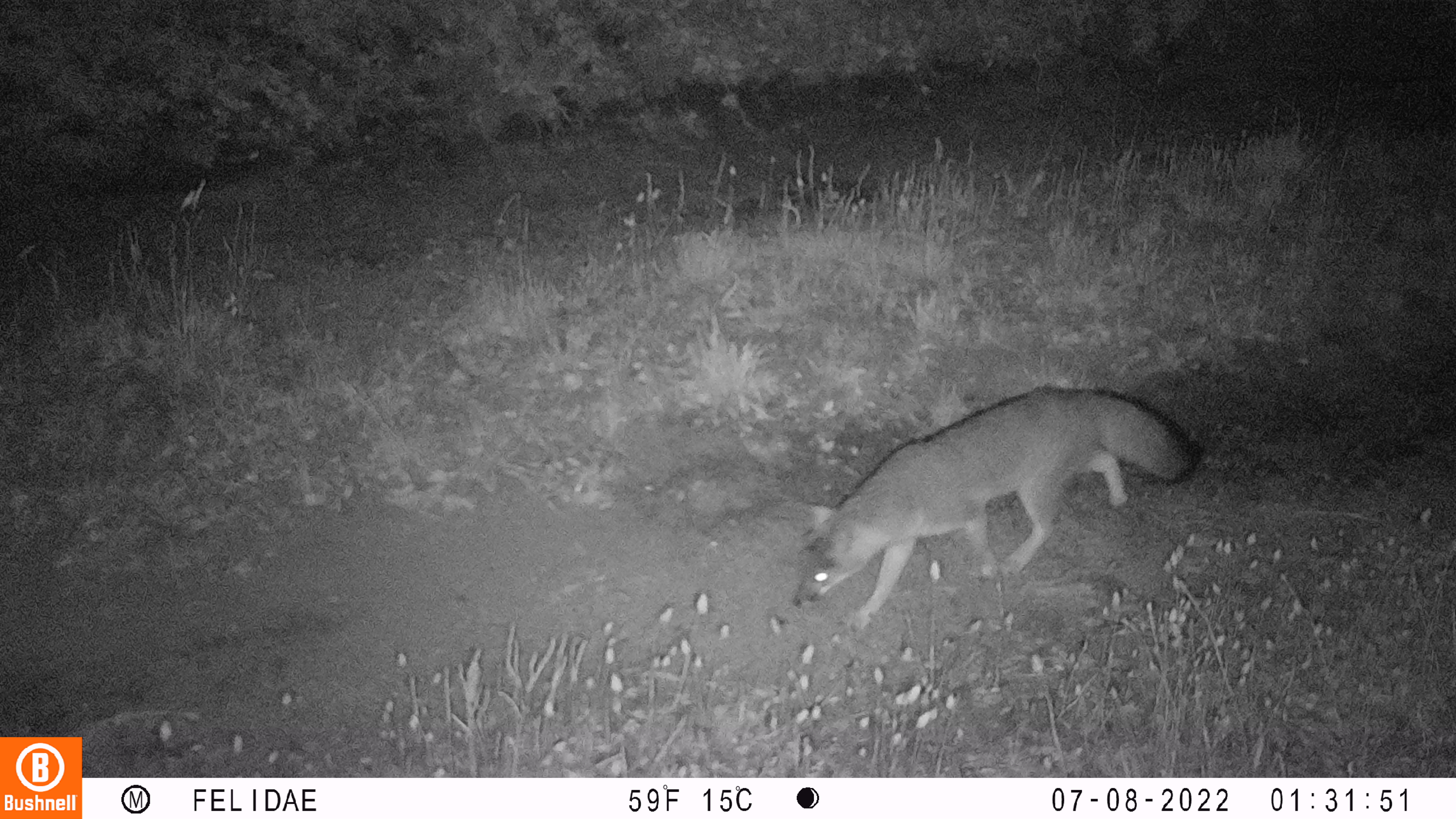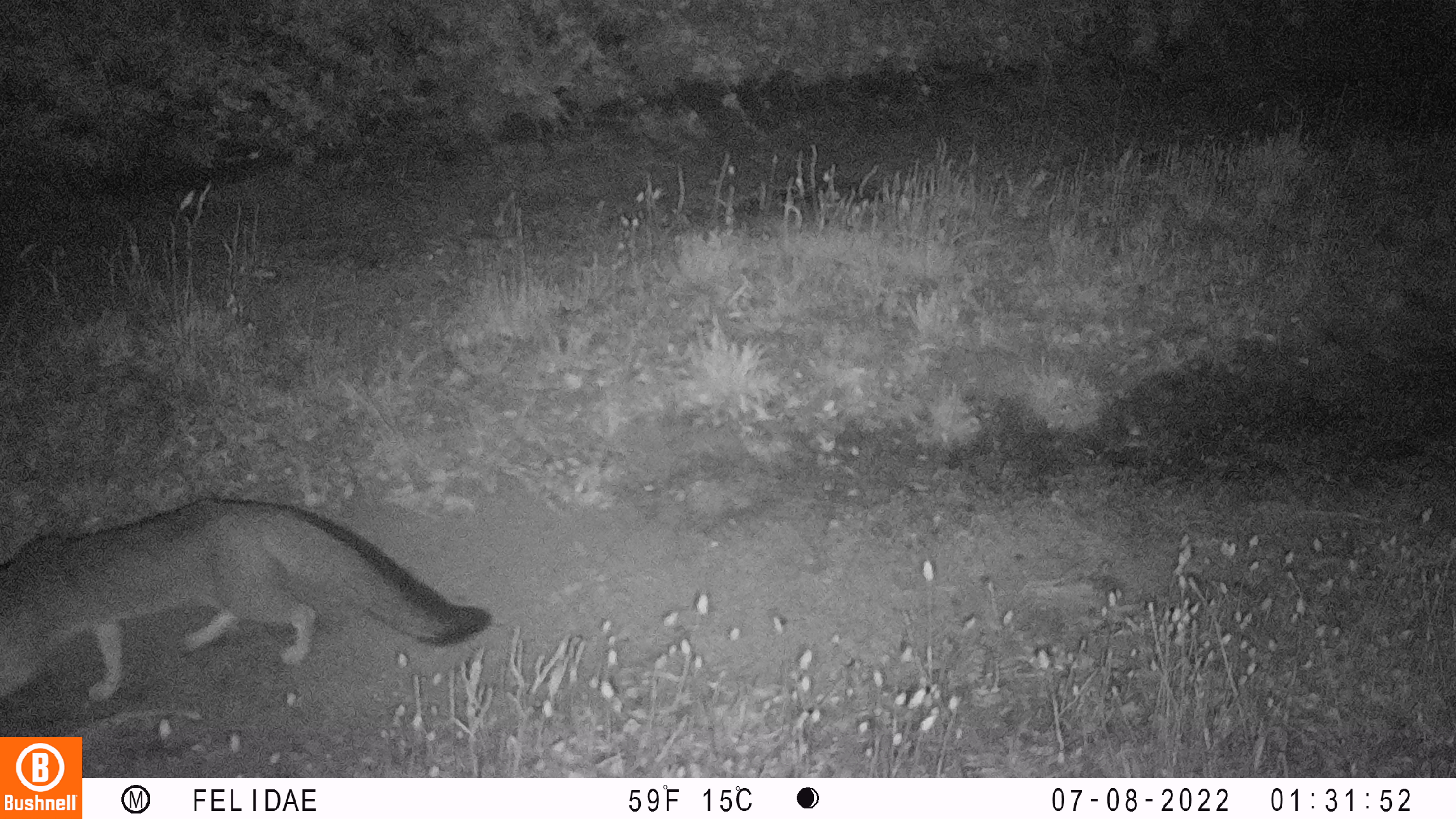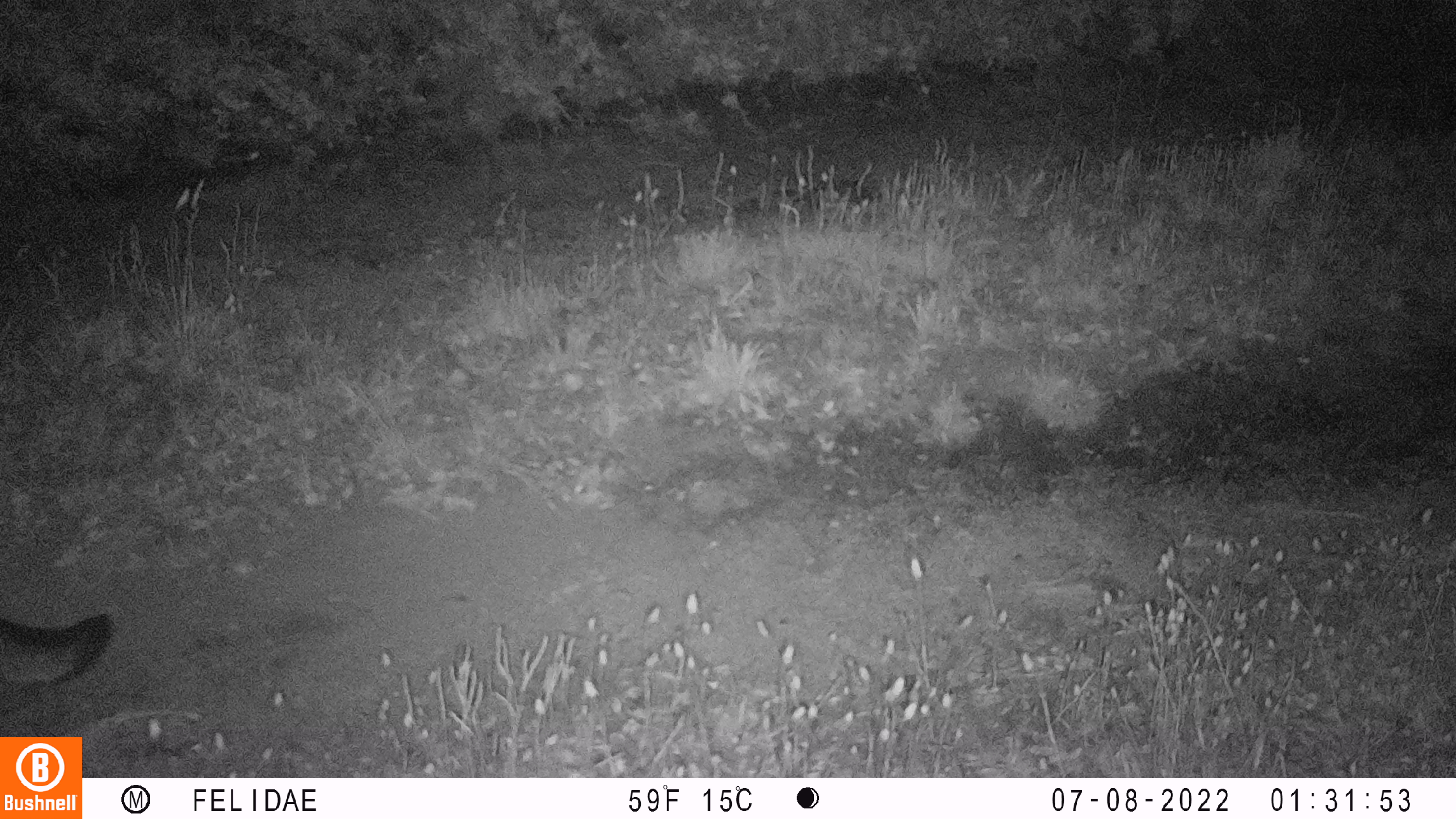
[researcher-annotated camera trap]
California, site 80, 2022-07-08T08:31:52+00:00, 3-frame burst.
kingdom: Animalia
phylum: Chordata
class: Mammalia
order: Carnivora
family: Canidae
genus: Urocyon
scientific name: Urocyon cinereoargenteus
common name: gray fox